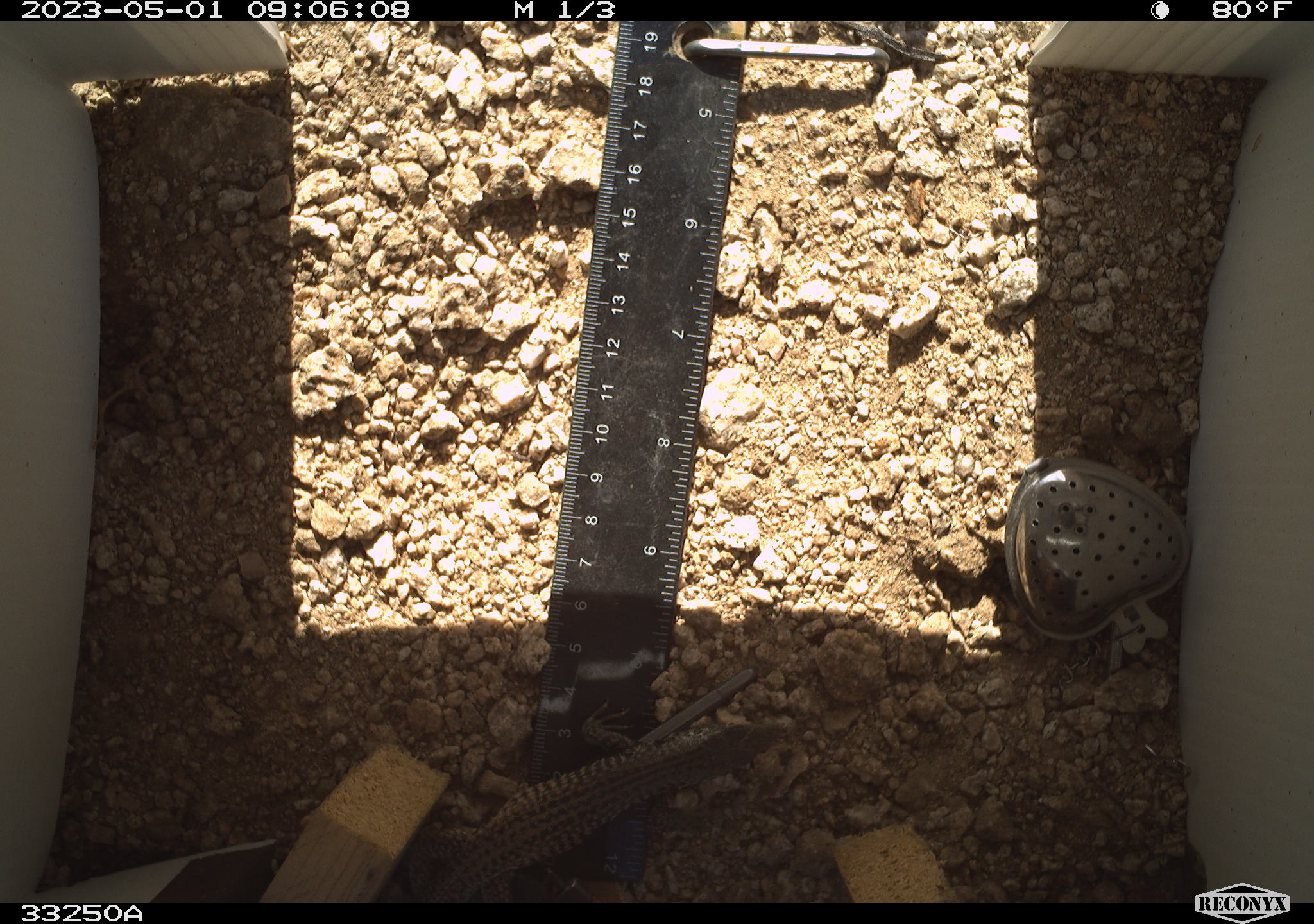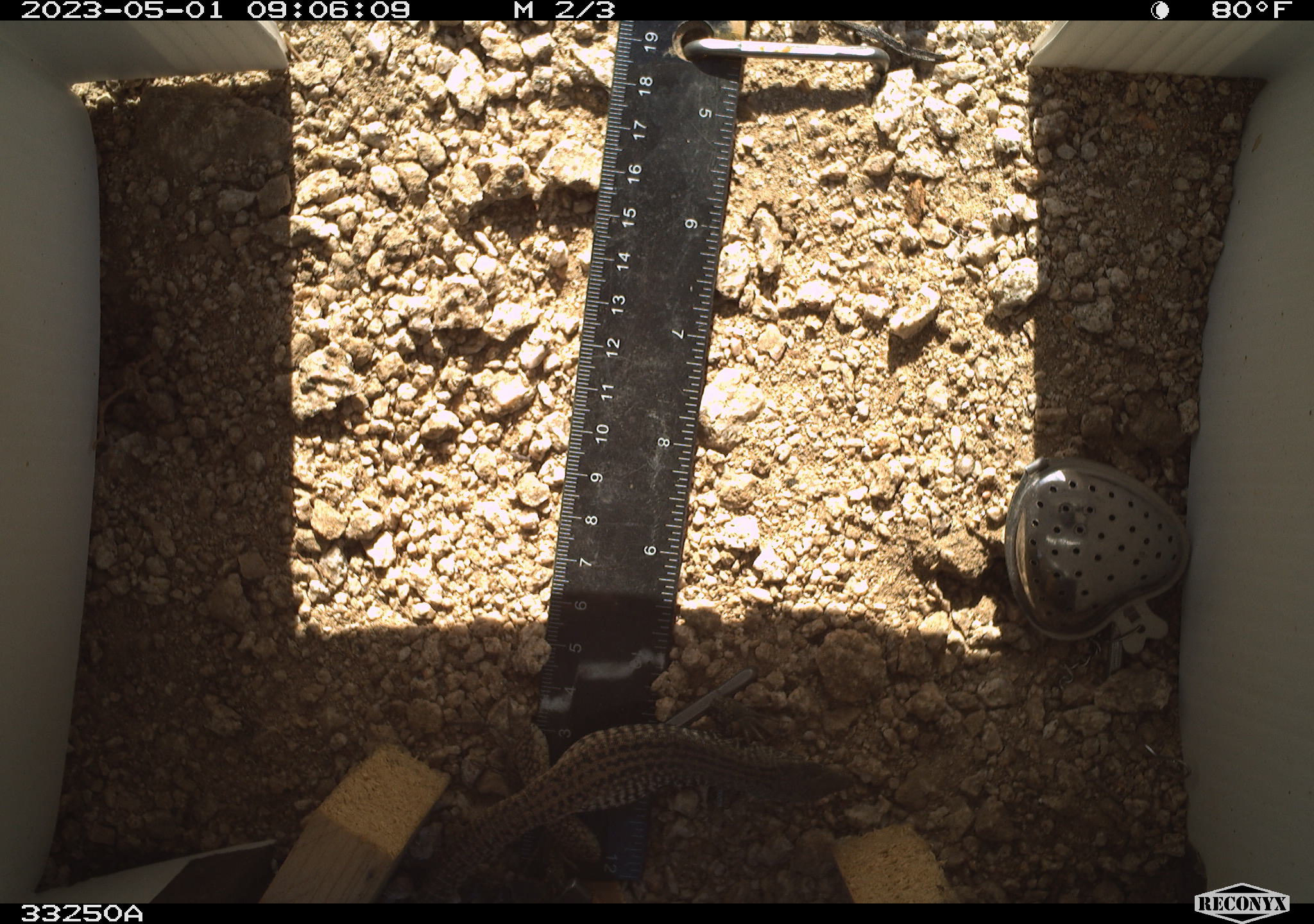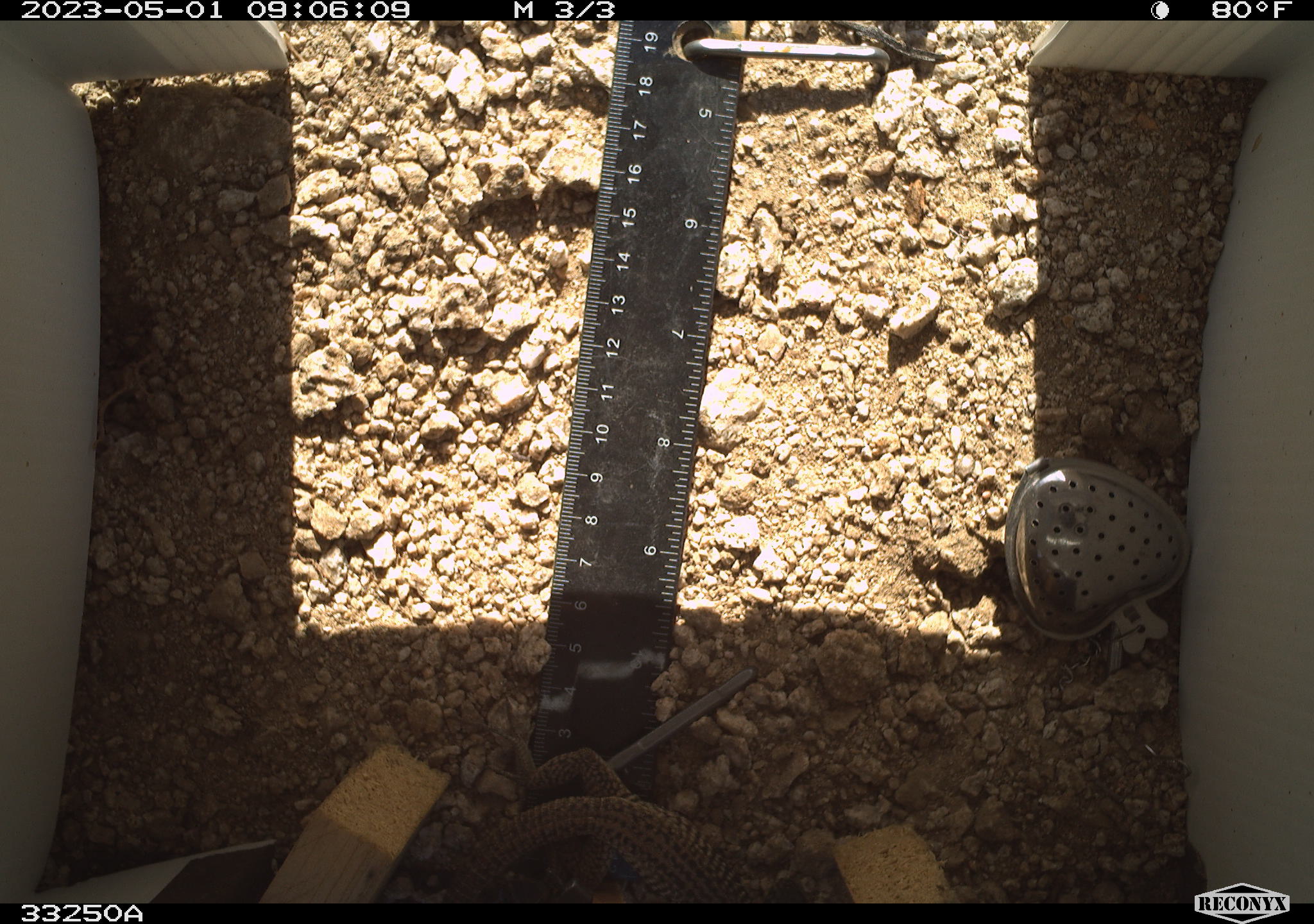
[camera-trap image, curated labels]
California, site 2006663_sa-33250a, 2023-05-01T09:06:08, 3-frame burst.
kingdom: Animalia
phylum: Chordata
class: Reptilia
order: Squamata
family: Teiidae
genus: Aspidoscelis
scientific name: Aspidoscelis tigris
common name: western whiptail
Western whiptail (Aspidoscelis tigris).